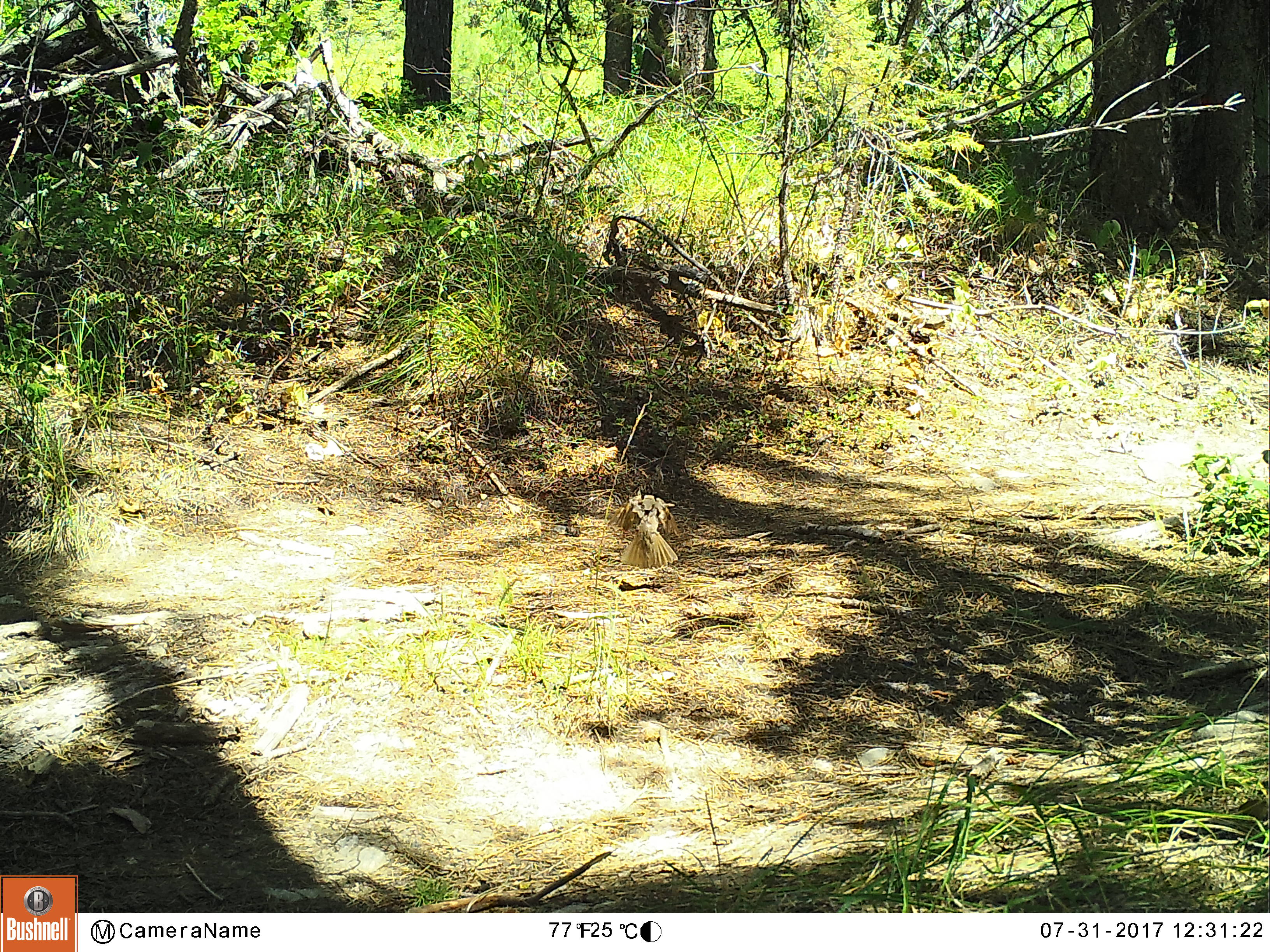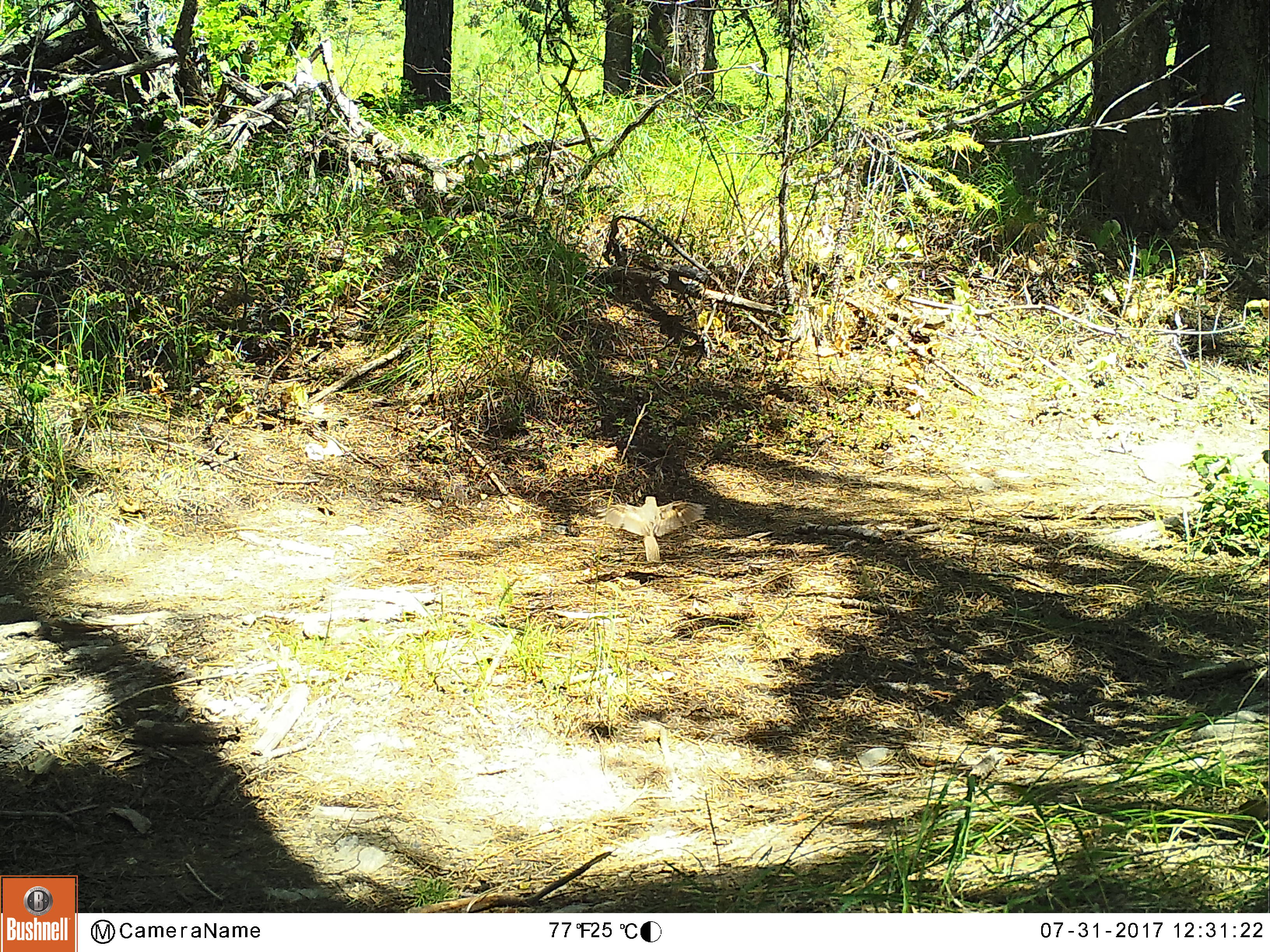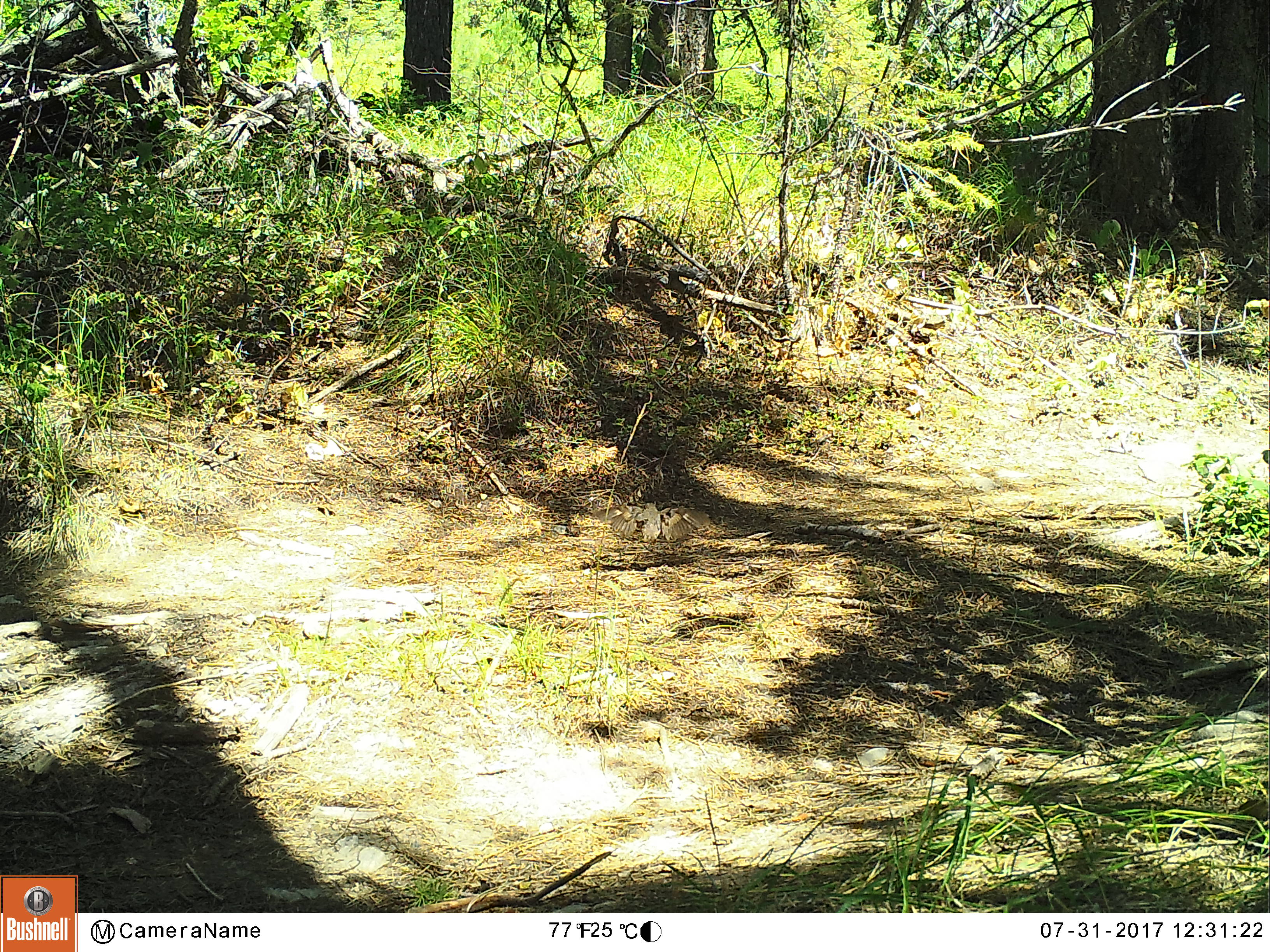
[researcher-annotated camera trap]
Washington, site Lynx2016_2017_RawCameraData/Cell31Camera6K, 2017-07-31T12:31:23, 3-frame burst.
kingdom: Animalia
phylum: Chordata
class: Aves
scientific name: Aves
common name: birds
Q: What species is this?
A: Aves (birds).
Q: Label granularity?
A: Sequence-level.